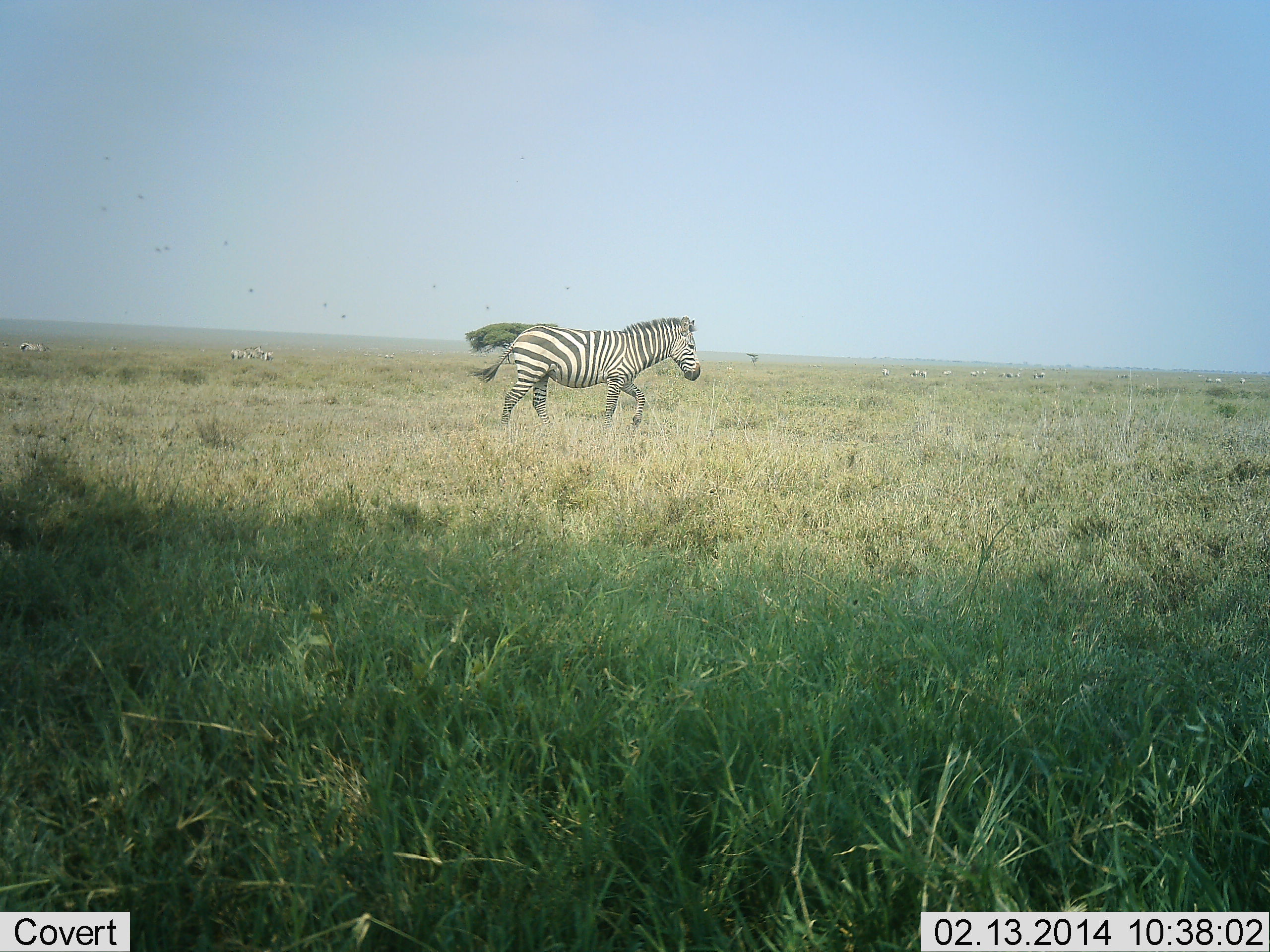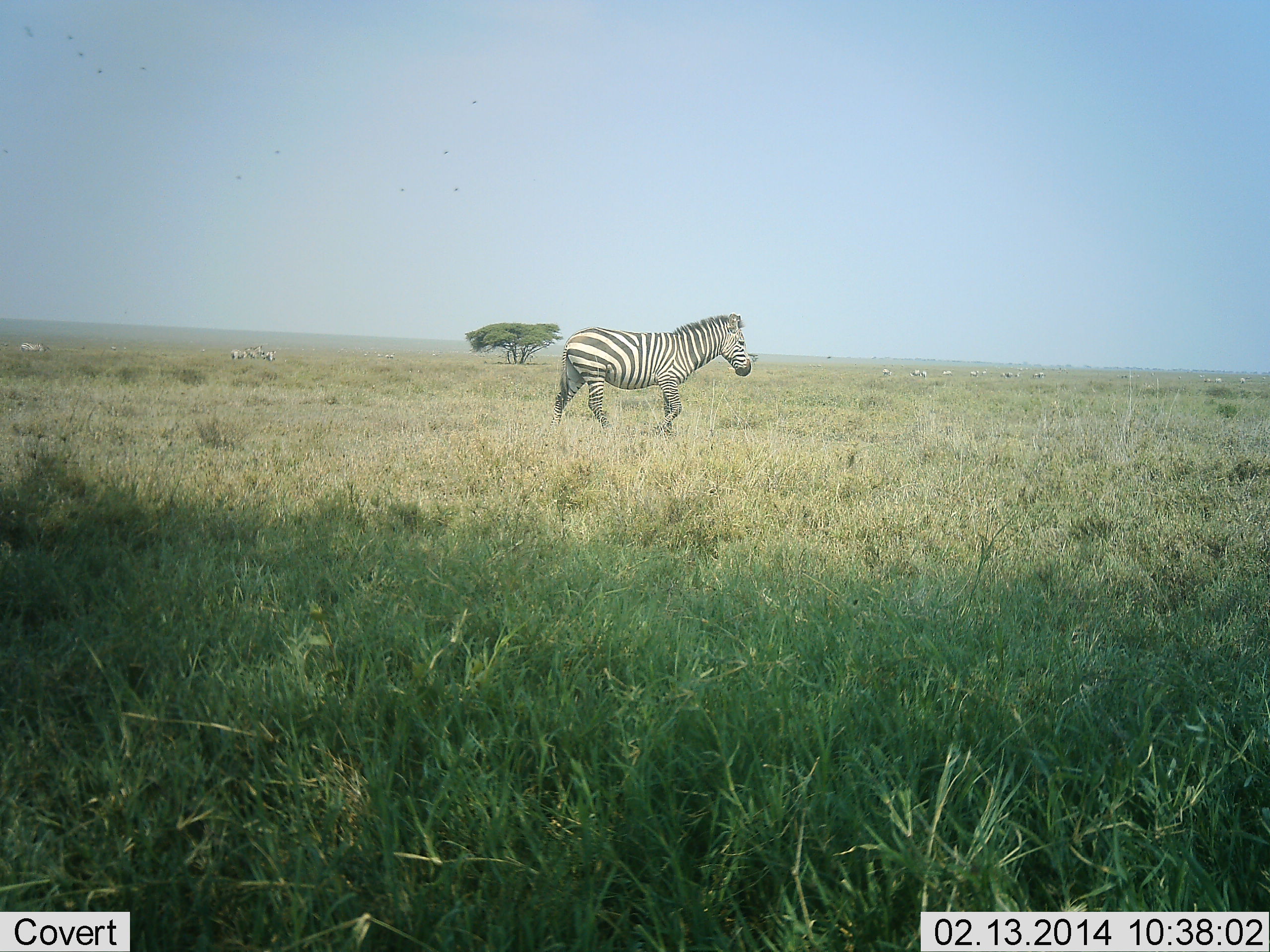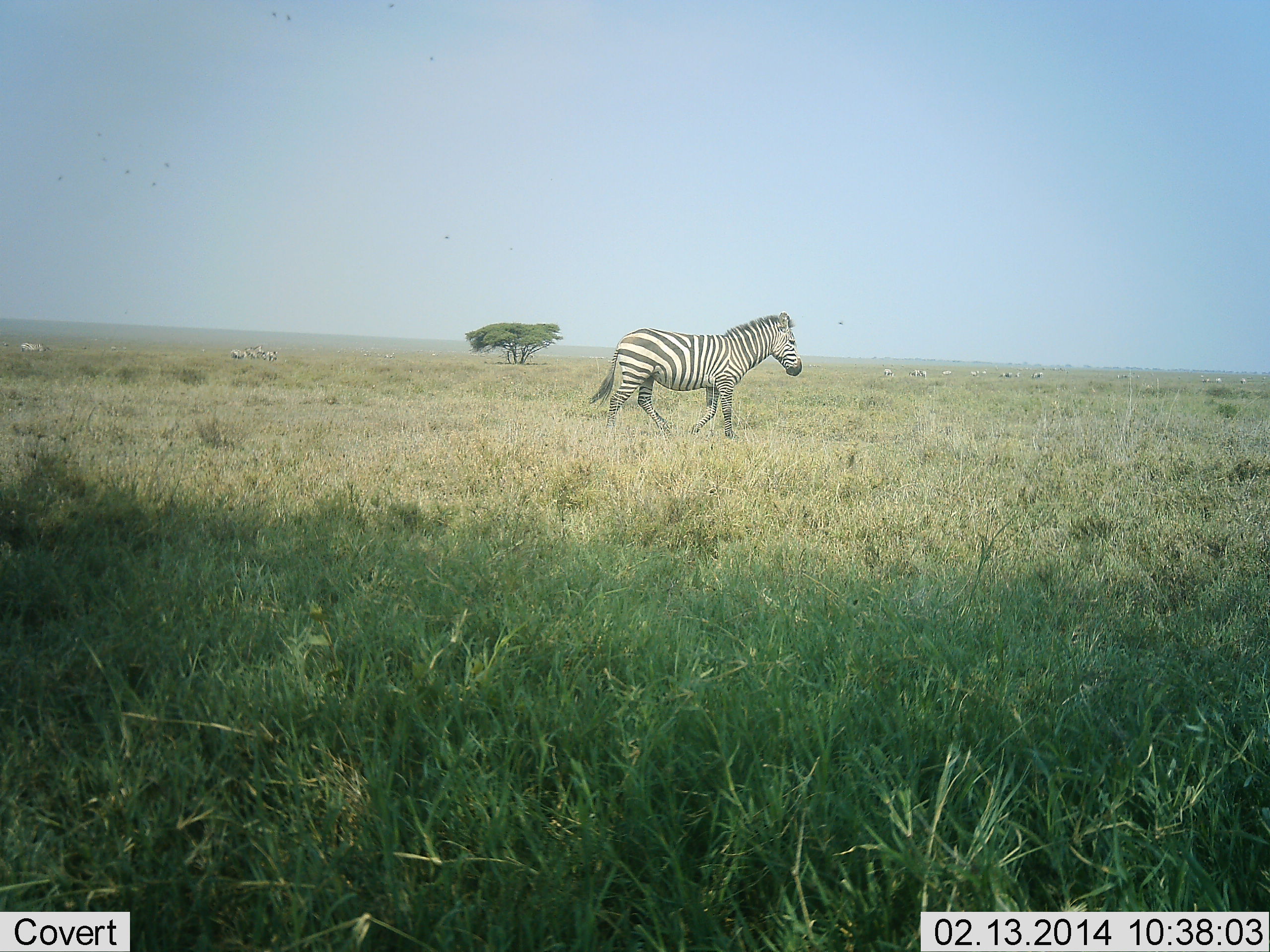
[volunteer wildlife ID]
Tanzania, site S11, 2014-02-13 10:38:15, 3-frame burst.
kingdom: Animalia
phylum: Chordata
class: Mammalia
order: Perissodactyla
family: Equidae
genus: Equus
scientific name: Equus quagga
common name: plains zebra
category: zebra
Zebra (plains zebra) (Equus quagga), count 1. Behavior (volunteer vote fractions): standing 15%, resting 0%, moving 100%, interacting 0%. Young present (vote fraction): 0%. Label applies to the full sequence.